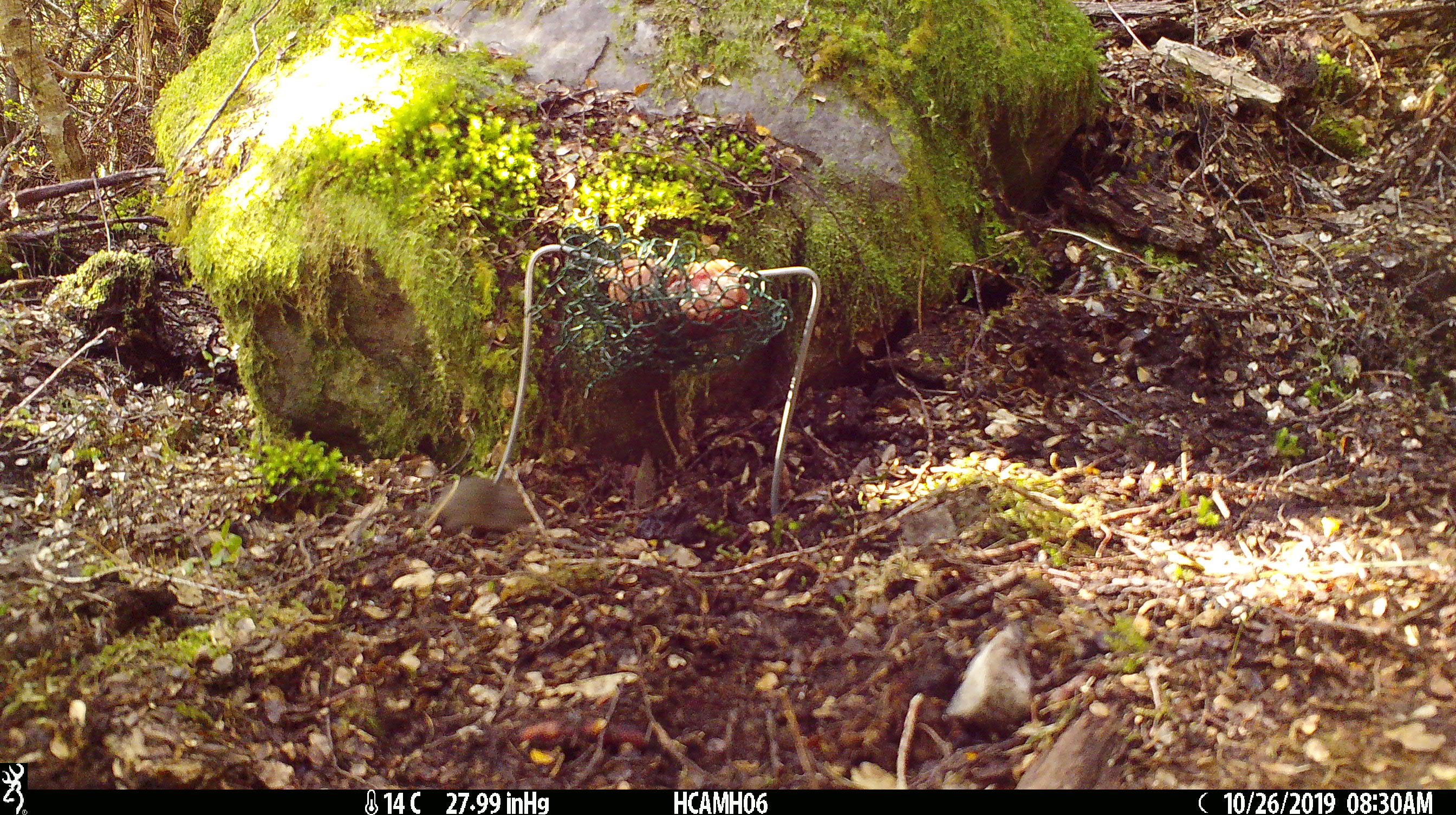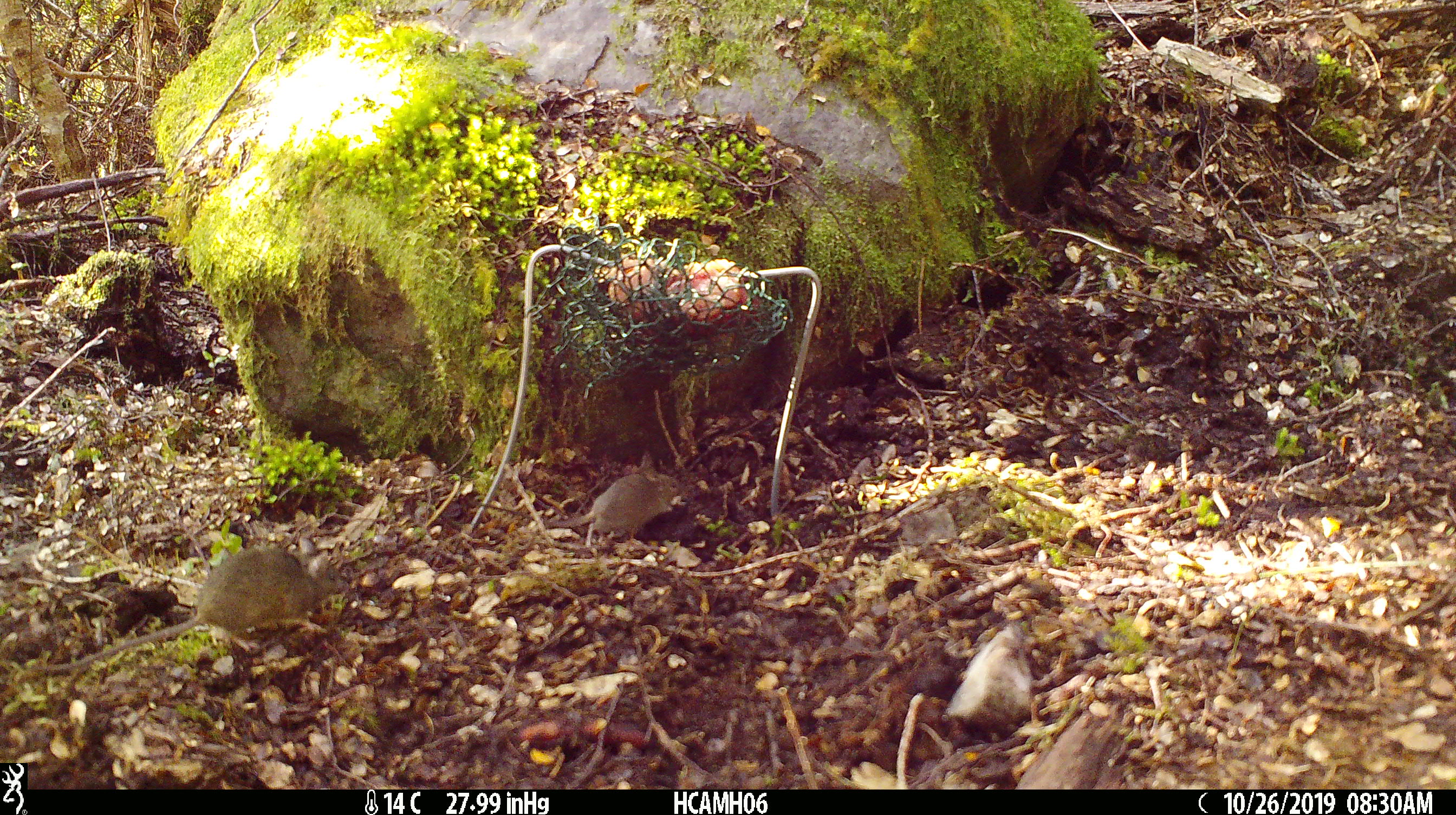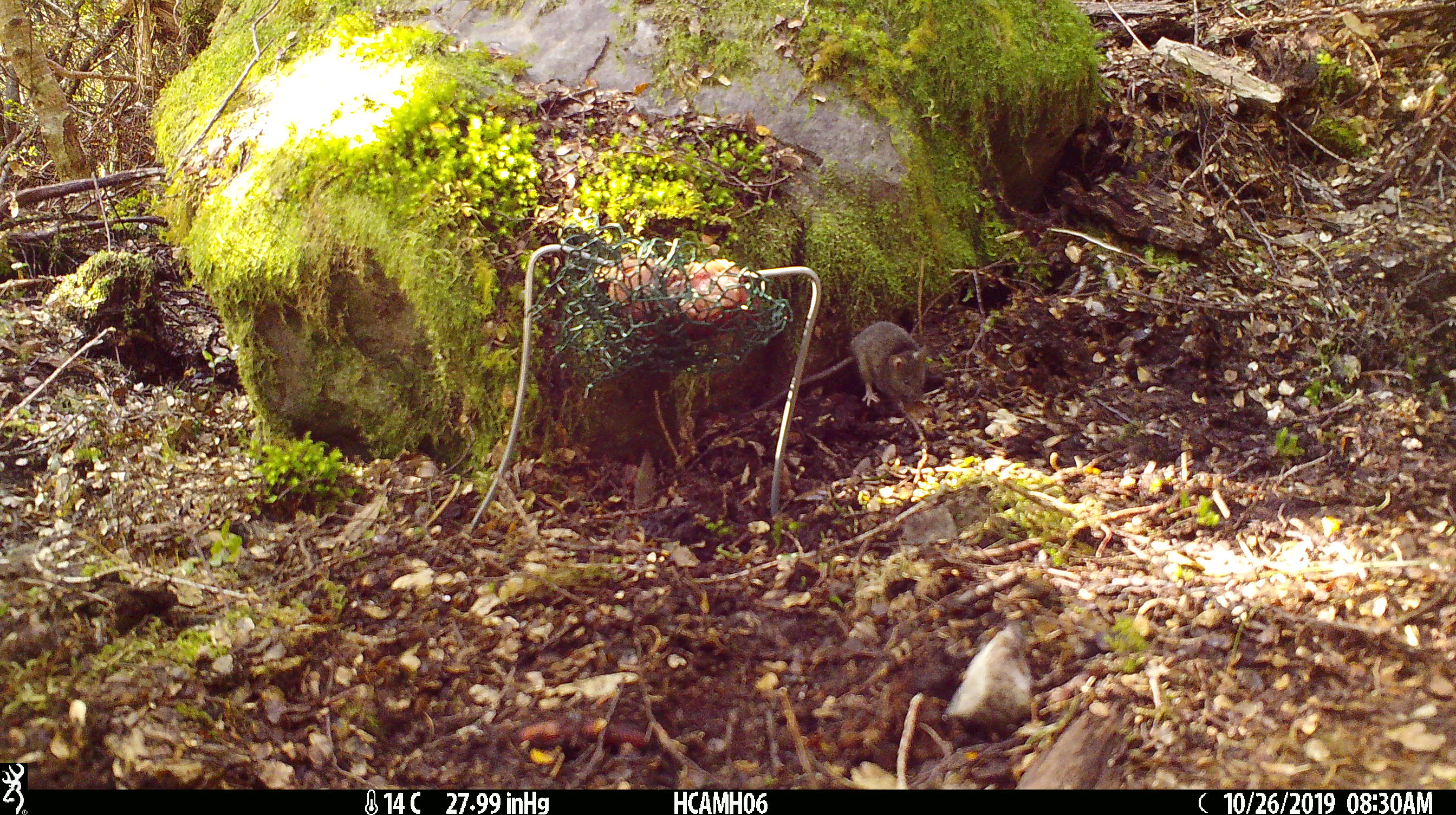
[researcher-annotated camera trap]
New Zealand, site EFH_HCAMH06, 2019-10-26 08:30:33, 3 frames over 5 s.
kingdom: Animalia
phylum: Chordata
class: Mammalia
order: Rodentia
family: Muridae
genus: Mus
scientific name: Mus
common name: mouse